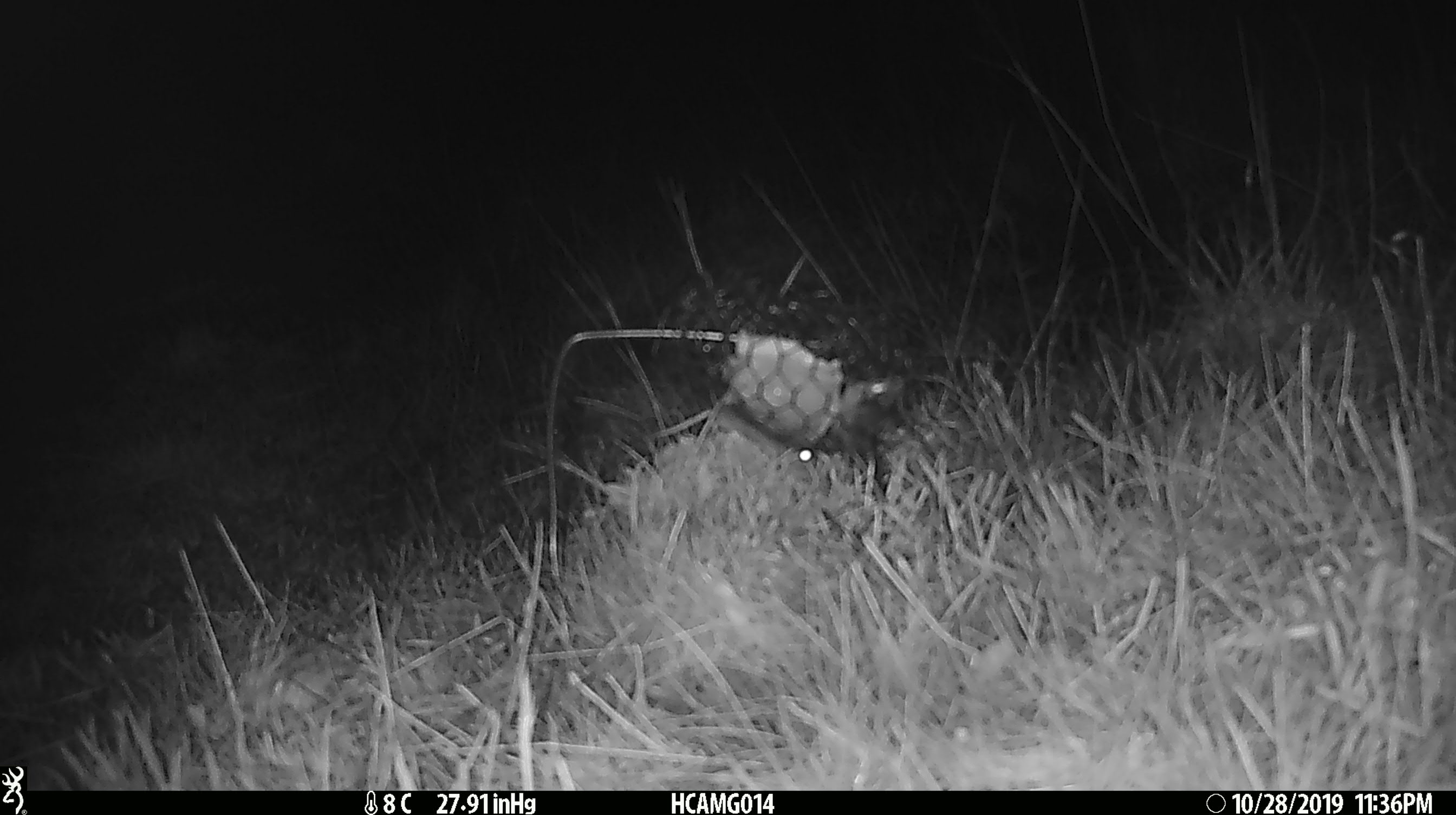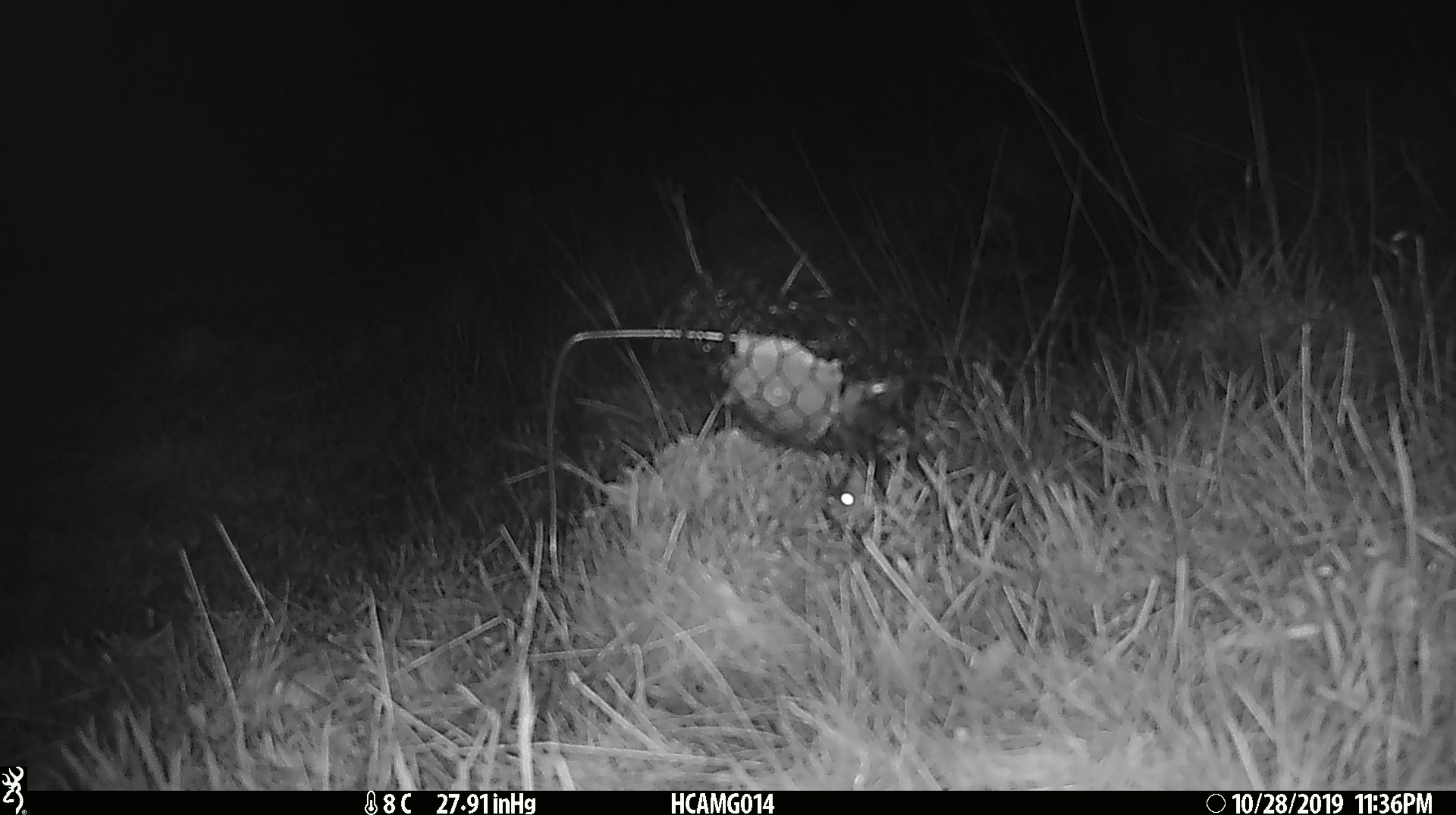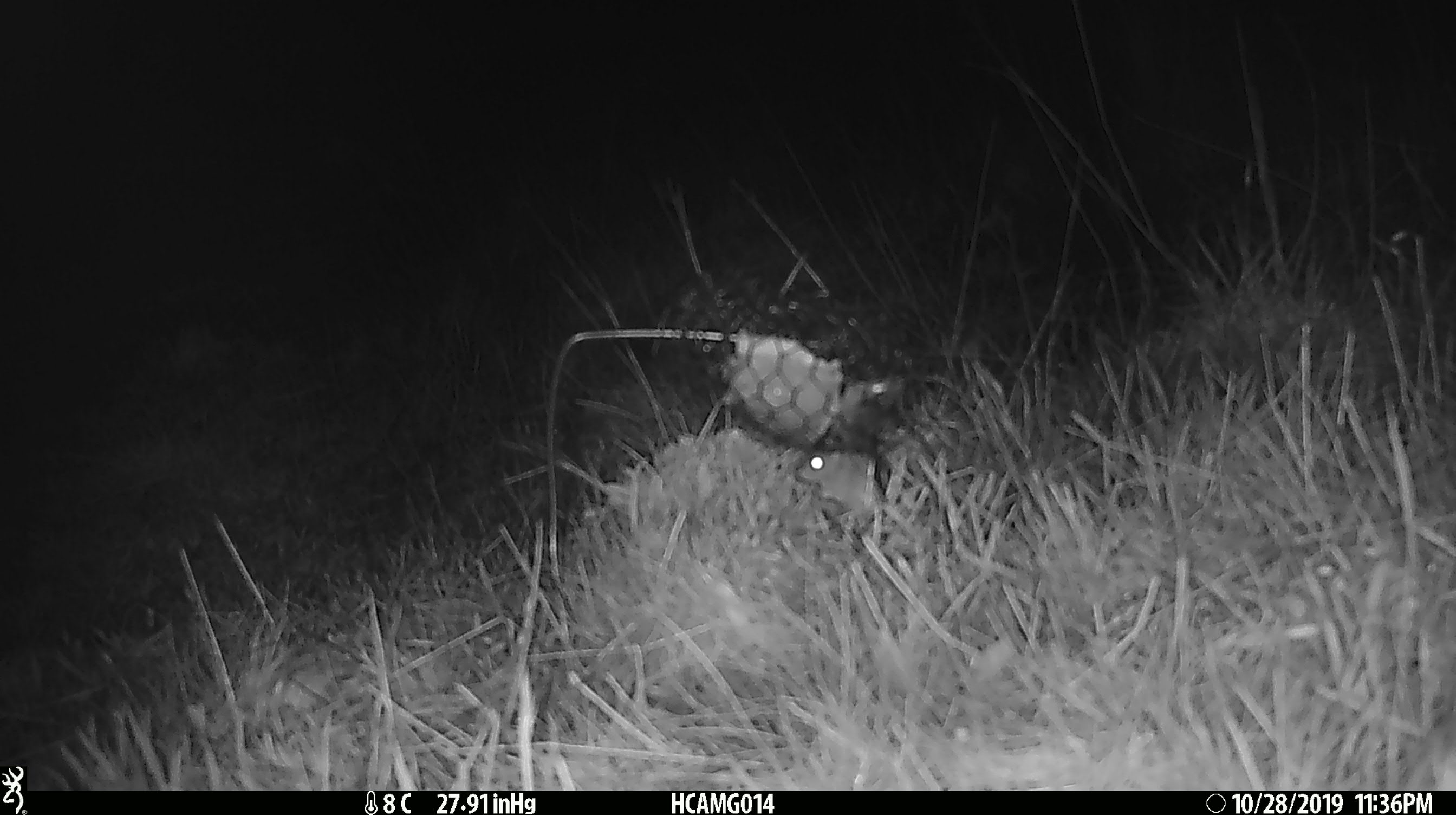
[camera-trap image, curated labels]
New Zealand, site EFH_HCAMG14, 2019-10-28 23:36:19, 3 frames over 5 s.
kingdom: Animalia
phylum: Chordata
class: Mammalia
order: Rodentia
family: Muridae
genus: Mus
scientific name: Mus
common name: mouse